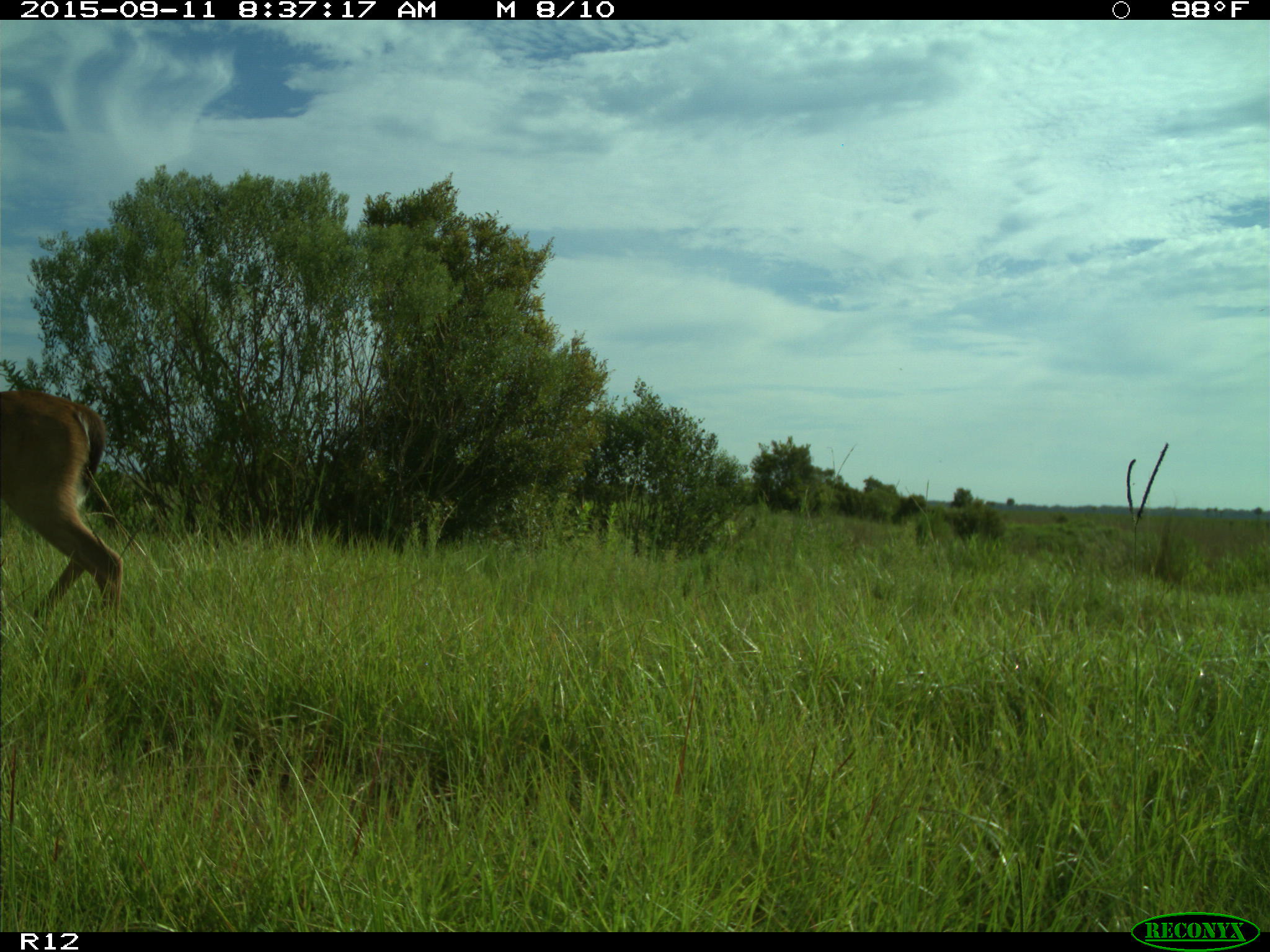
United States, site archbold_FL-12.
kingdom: Animalia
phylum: Chordata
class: Mammalia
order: Artiodactyla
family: Cervidae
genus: Odocoileus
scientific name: Odocoileus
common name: deer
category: unidentified deer